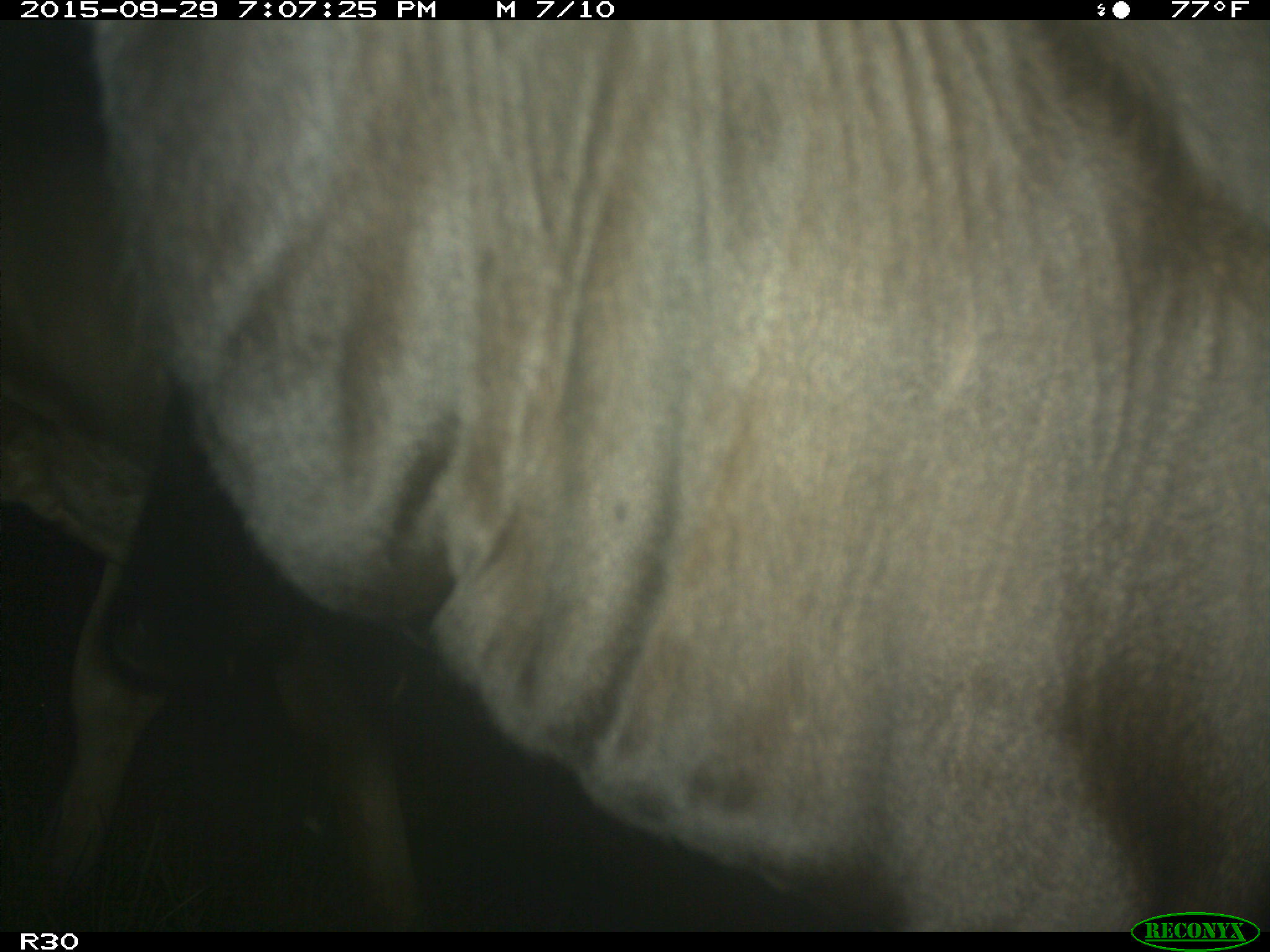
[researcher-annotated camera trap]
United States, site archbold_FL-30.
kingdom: Animalia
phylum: Chordata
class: Mammalia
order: Artiodactyla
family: Bovidae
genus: Bos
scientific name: Bos taurus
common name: domestic cow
Bos taurus (domestic cow).